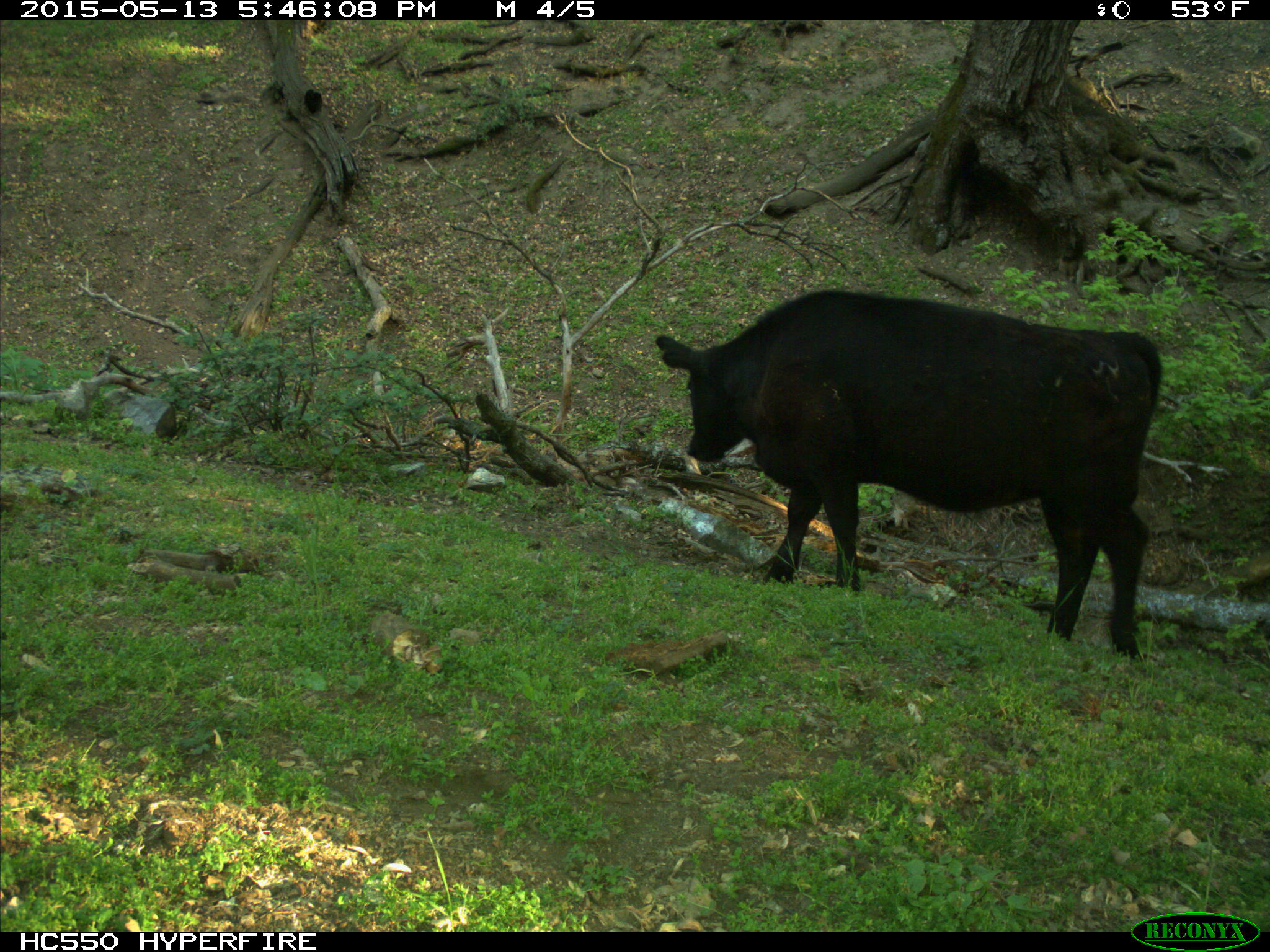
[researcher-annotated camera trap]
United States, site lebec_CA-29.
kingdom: Animalia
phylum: Chordata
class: Mammalia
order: Artiodactyla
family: Bovidae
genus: Bos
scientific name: Bos taurus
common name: domestic cow